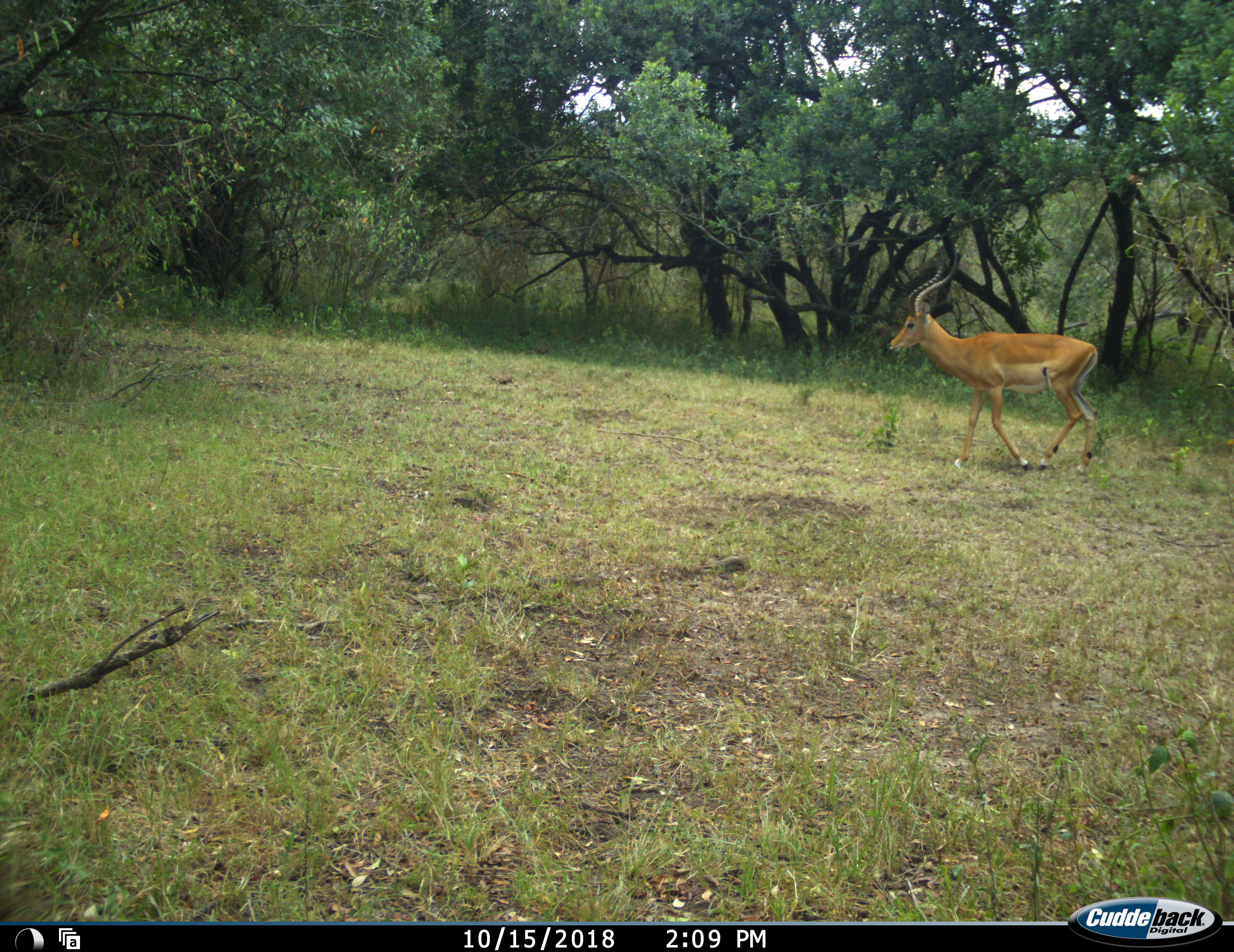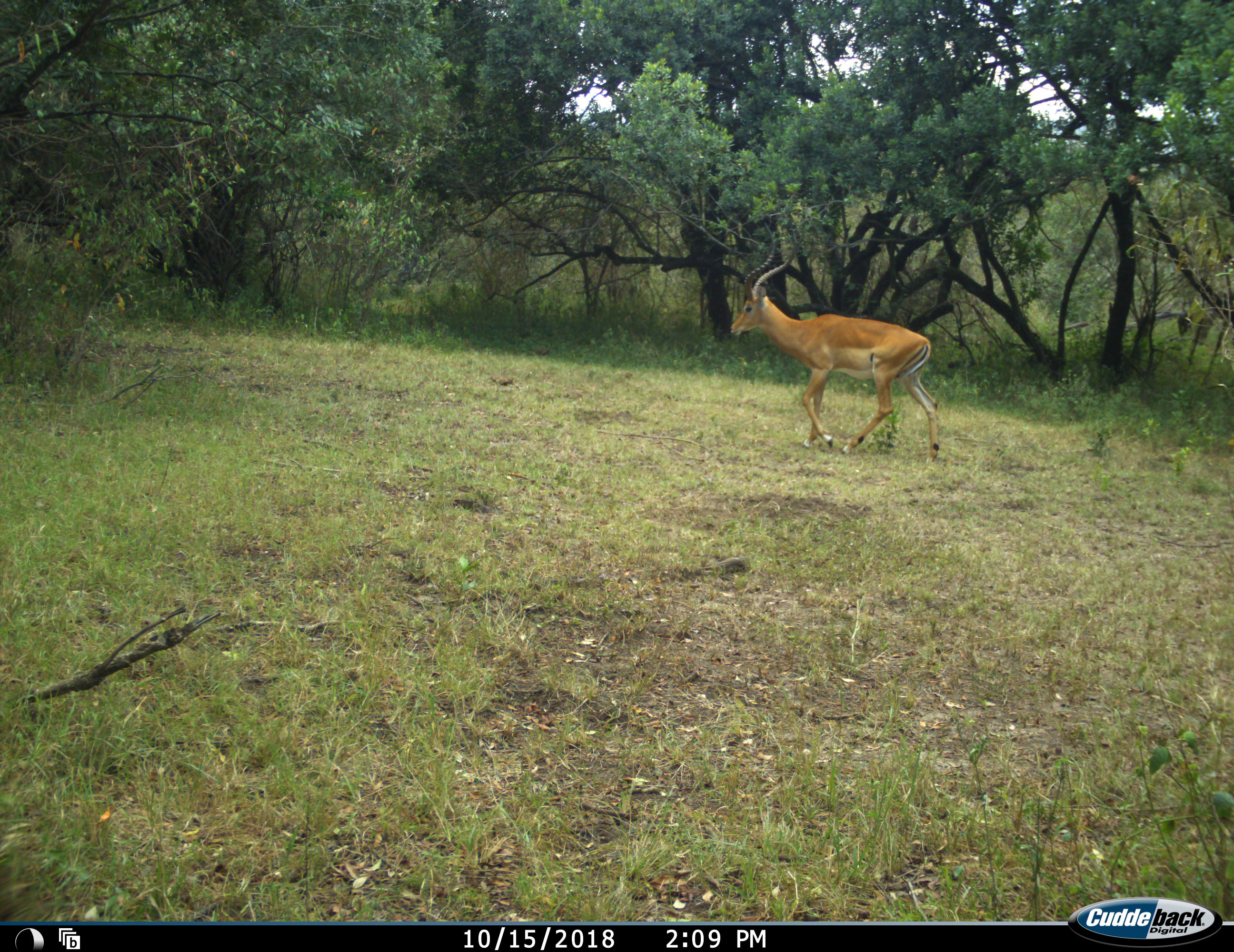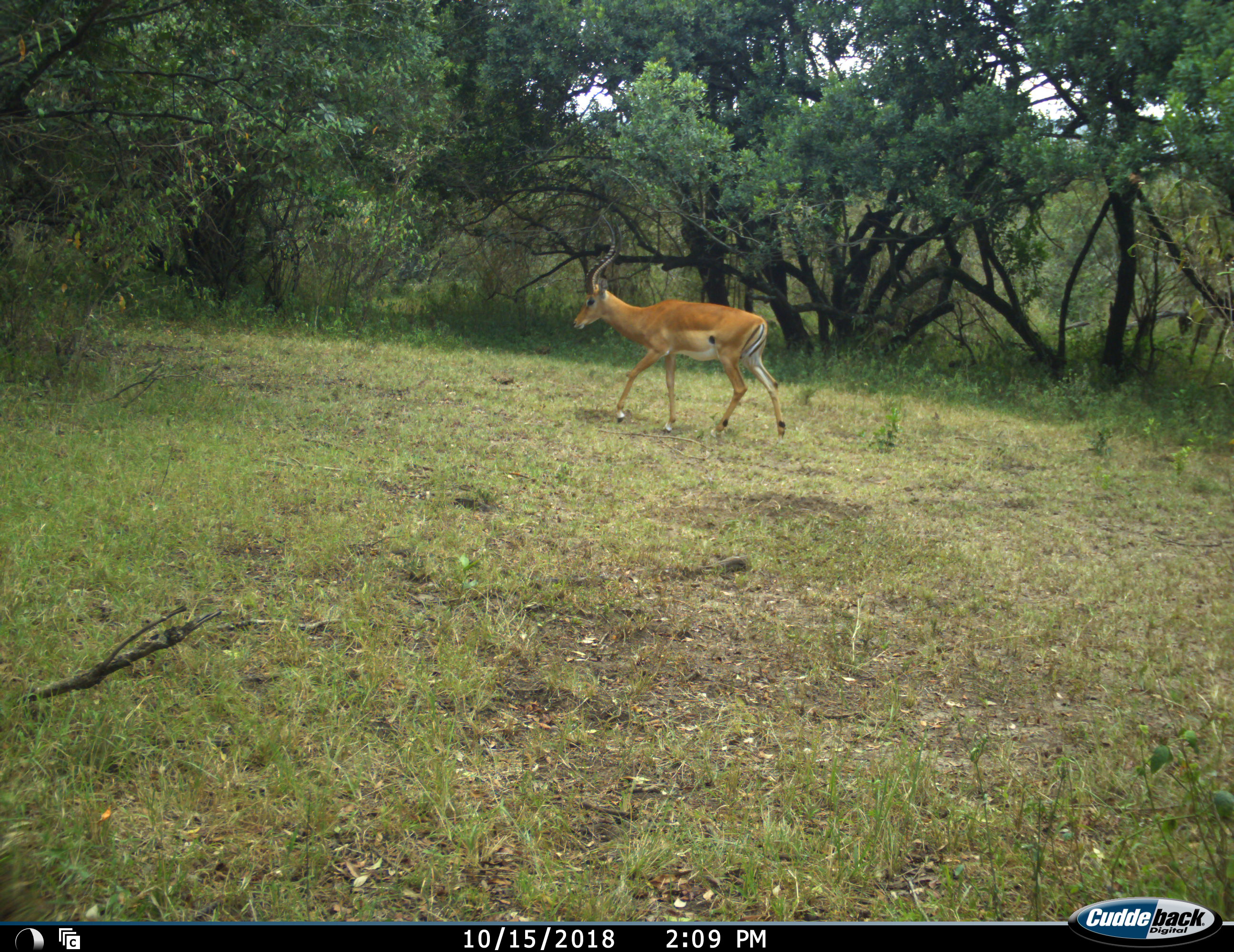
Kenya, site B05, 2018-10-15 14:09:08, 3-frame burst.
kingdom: Animalia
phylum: Chordata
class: Mammalia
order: Artiodactyla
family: Bovidae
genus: Aepyceros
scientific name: Aepyceros melampus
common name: impala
Impala (Aepyceros melampus), count 1. Behavior (volunteer vote fractions): standing 12%, resting 0%, moving 100%, interacting 0%. Young present (vote fraction): 0%. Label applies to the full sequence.